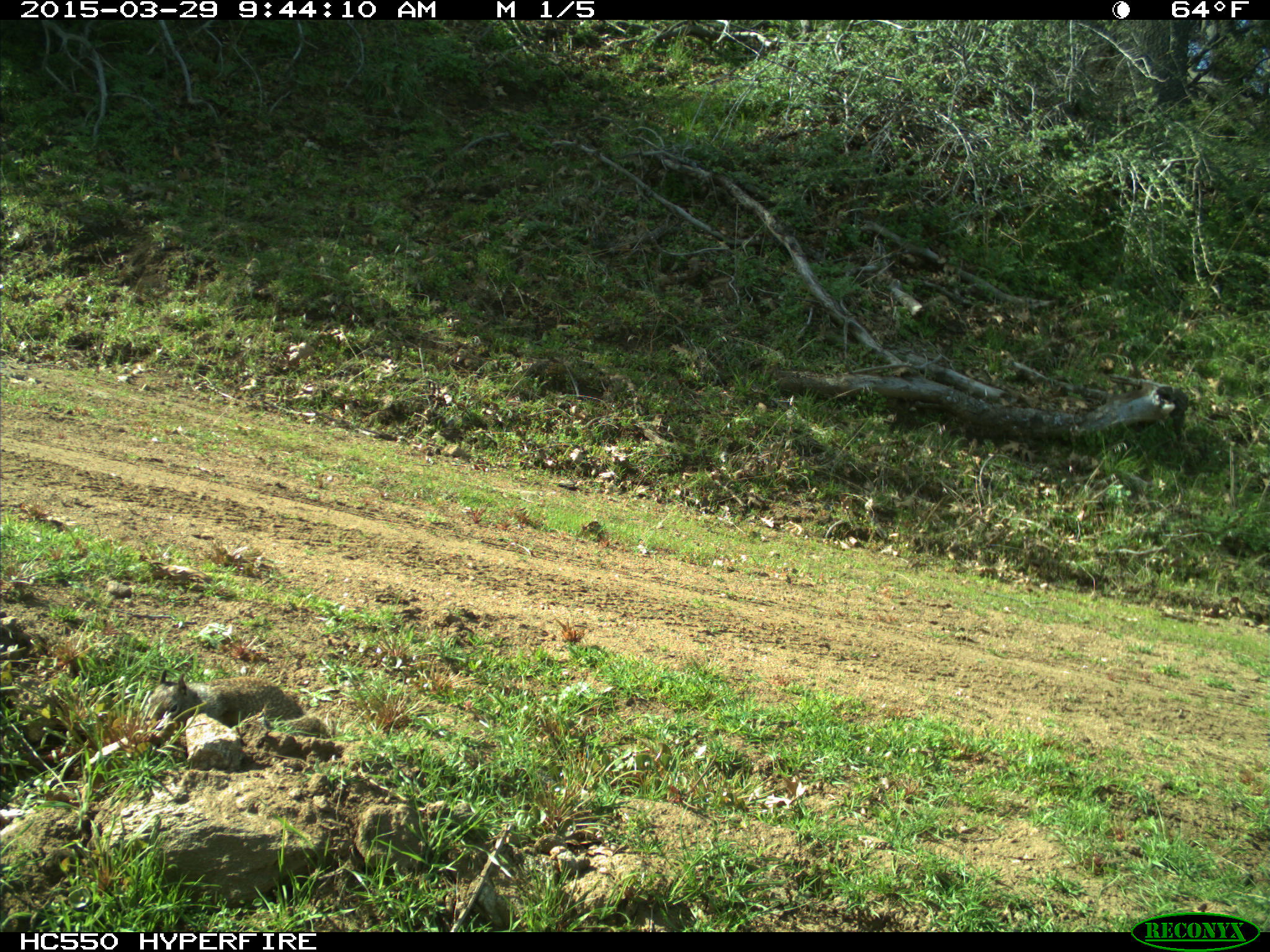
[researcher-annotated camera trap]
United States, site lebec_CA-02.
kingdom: Animalia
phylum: Chordata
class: Mammalia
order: Rodentia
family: Sciuridae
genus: Otospermophilus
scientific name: Otospermophilus beecheyi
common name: california ground squirrel